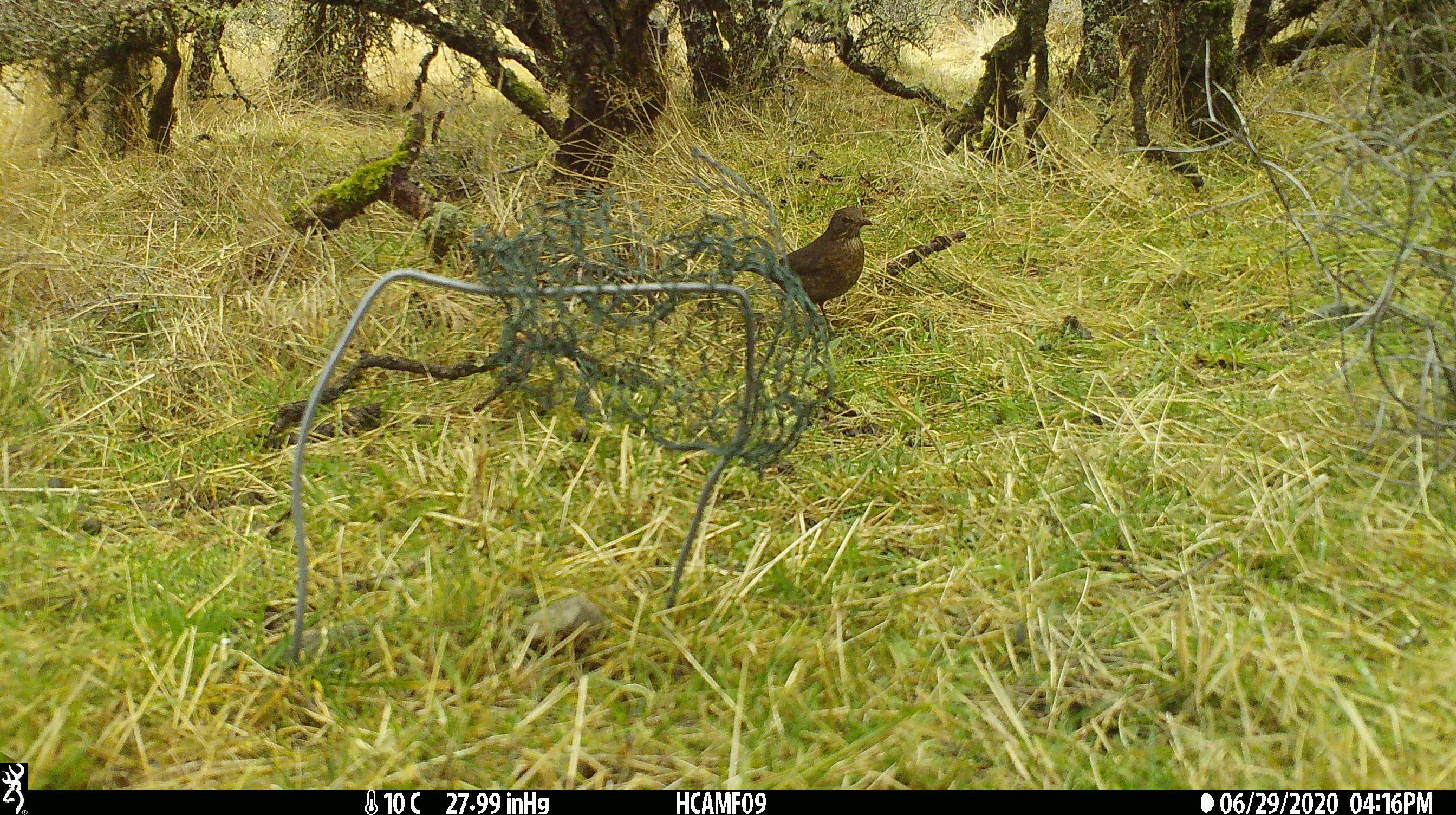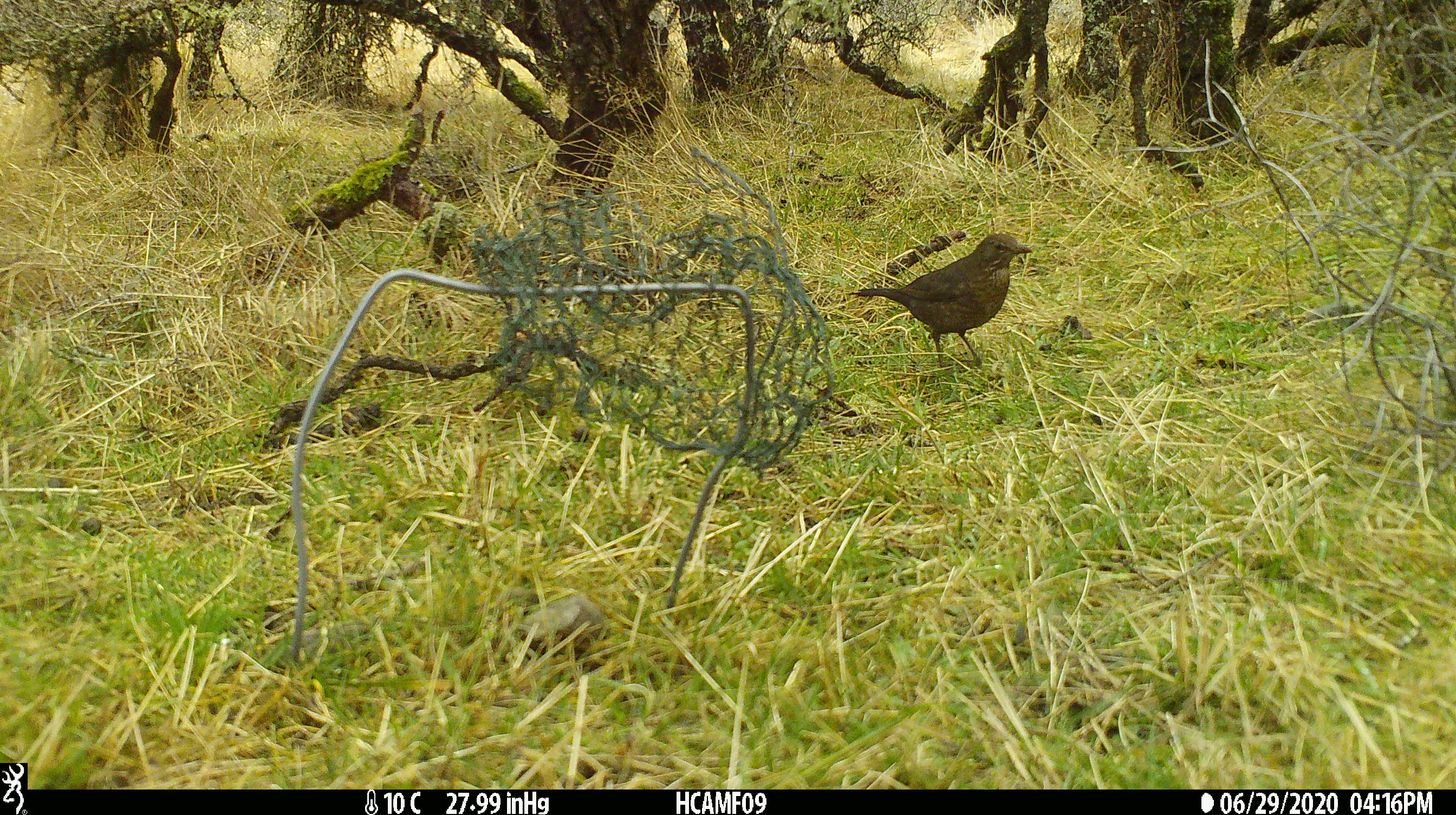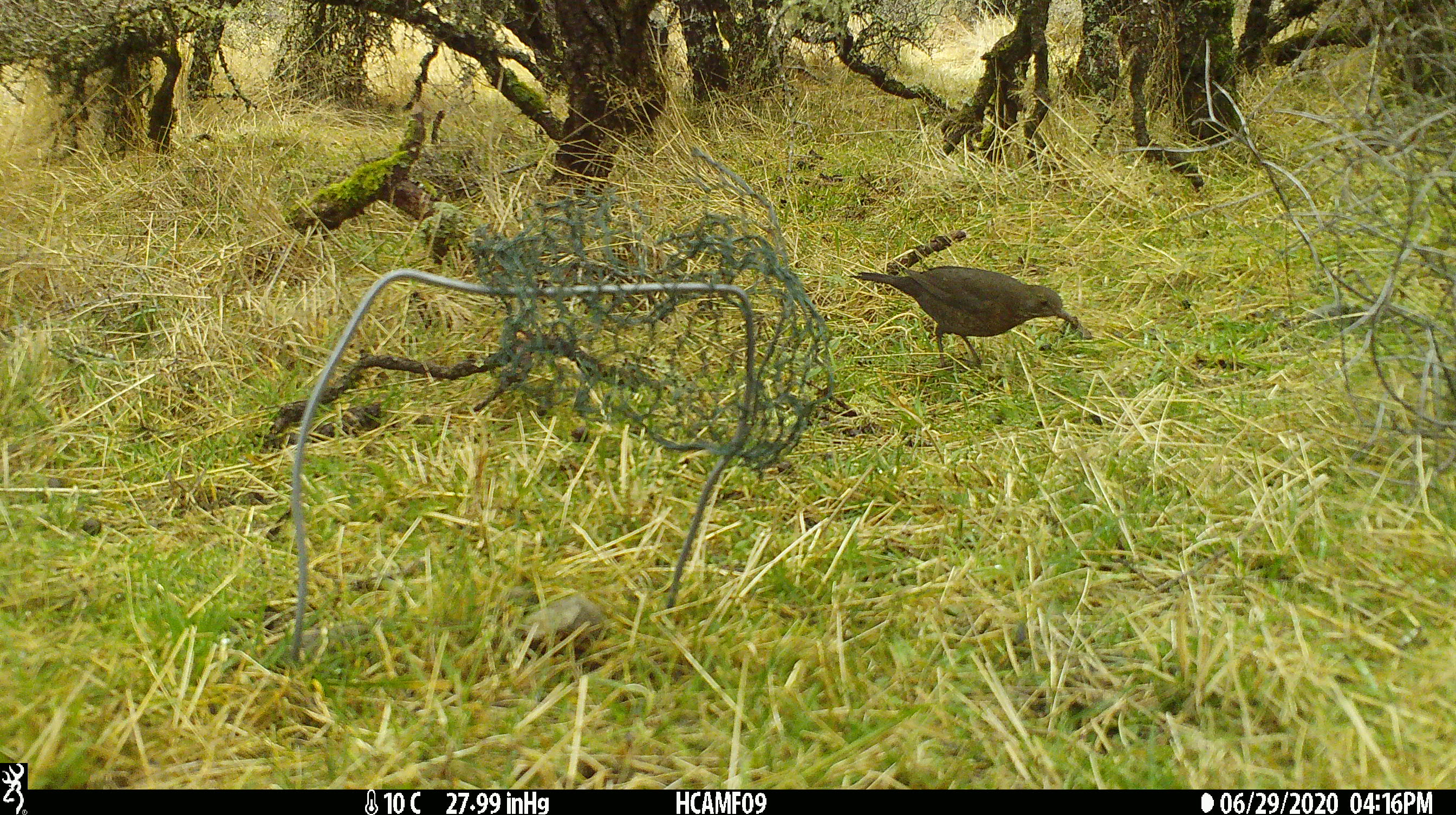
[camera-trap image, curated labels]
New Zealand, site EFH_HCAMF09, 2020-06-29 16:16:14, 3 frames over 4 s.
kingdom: Animalia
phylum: Chordata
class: Aves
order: Passeriformes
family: Turdidae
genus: Turdus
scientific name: Turdus merula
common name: eurasian blackbird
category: blackbird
Blackbird (eurasian blackbird) (Turdus merula).